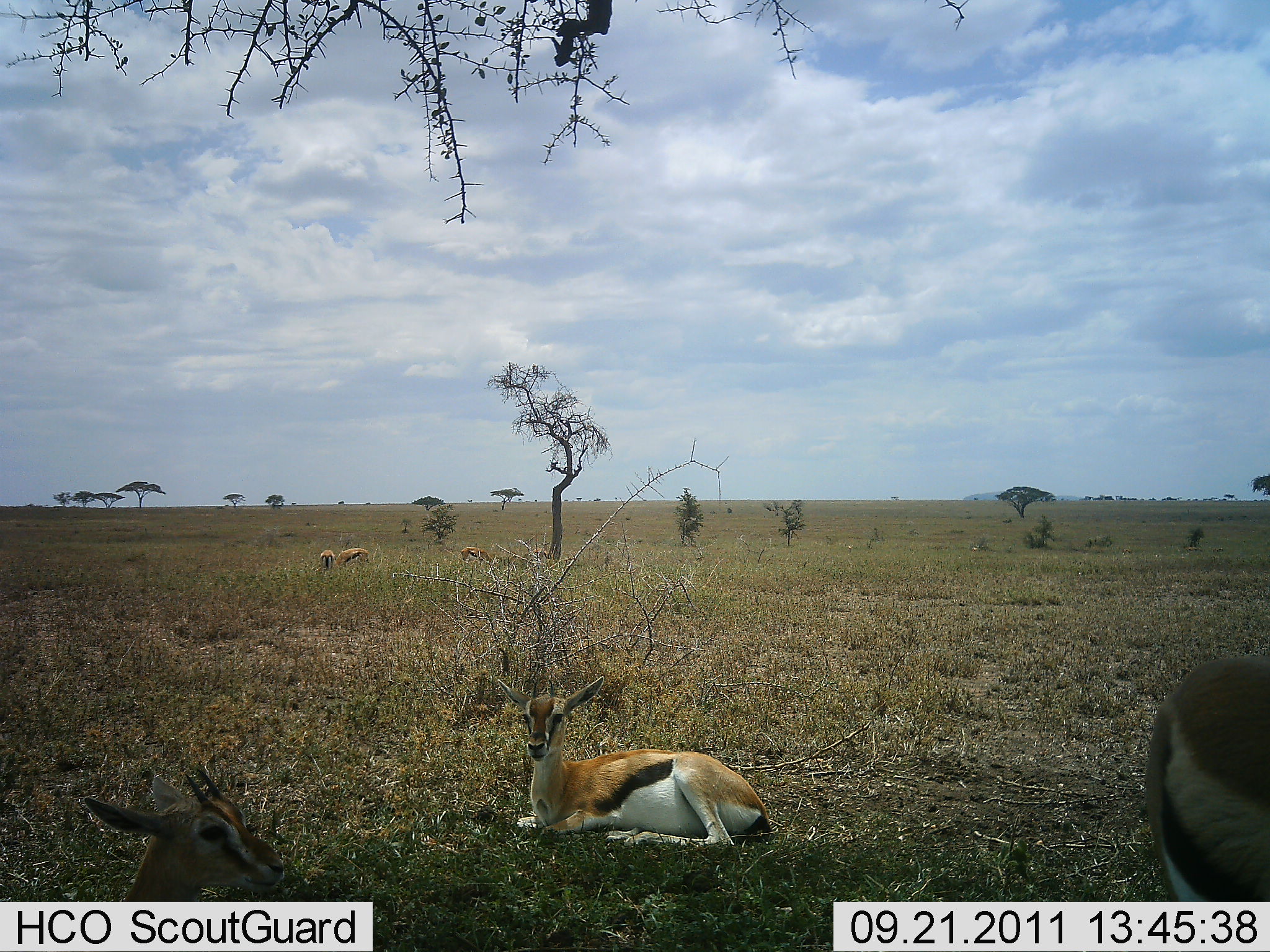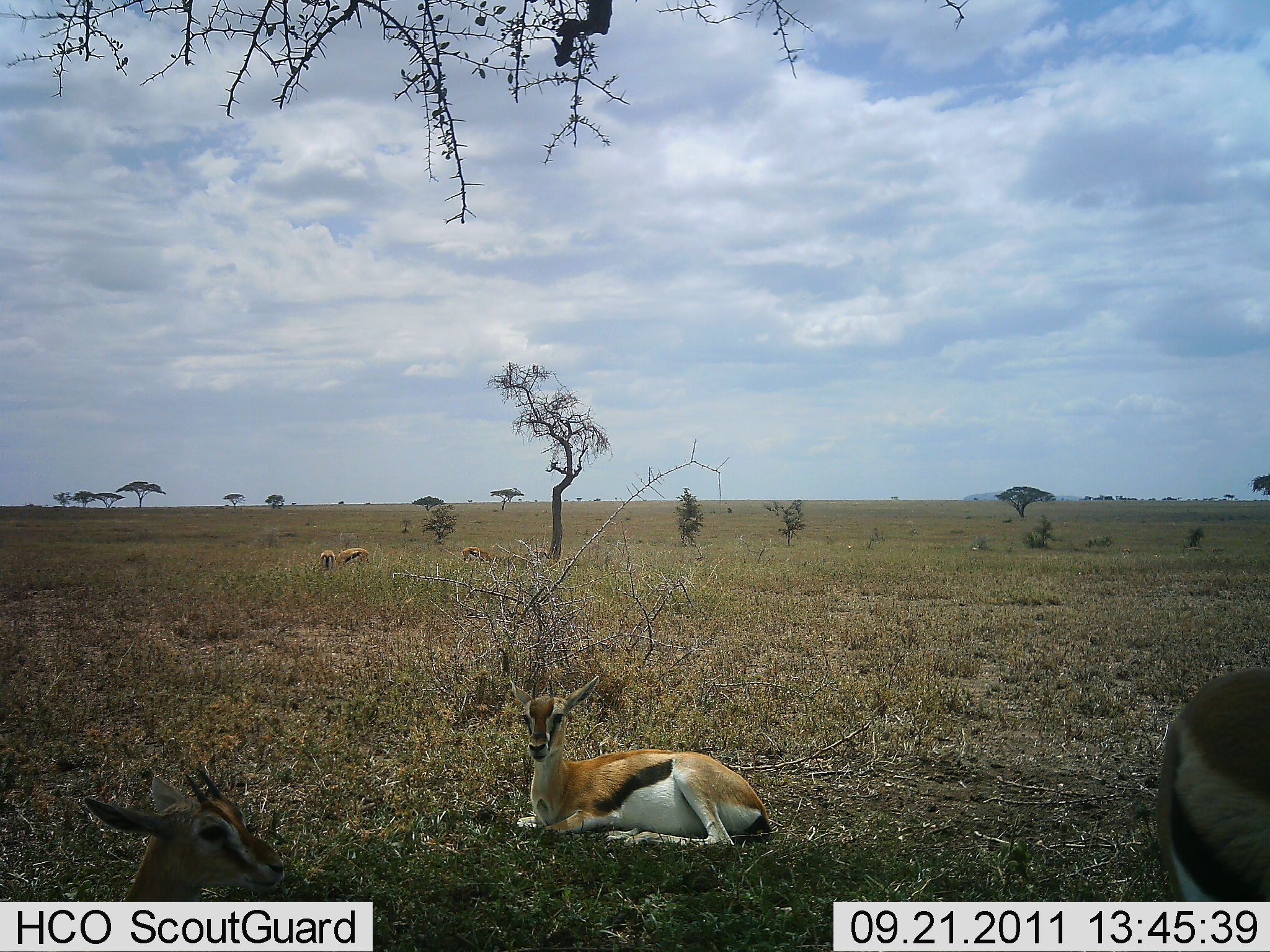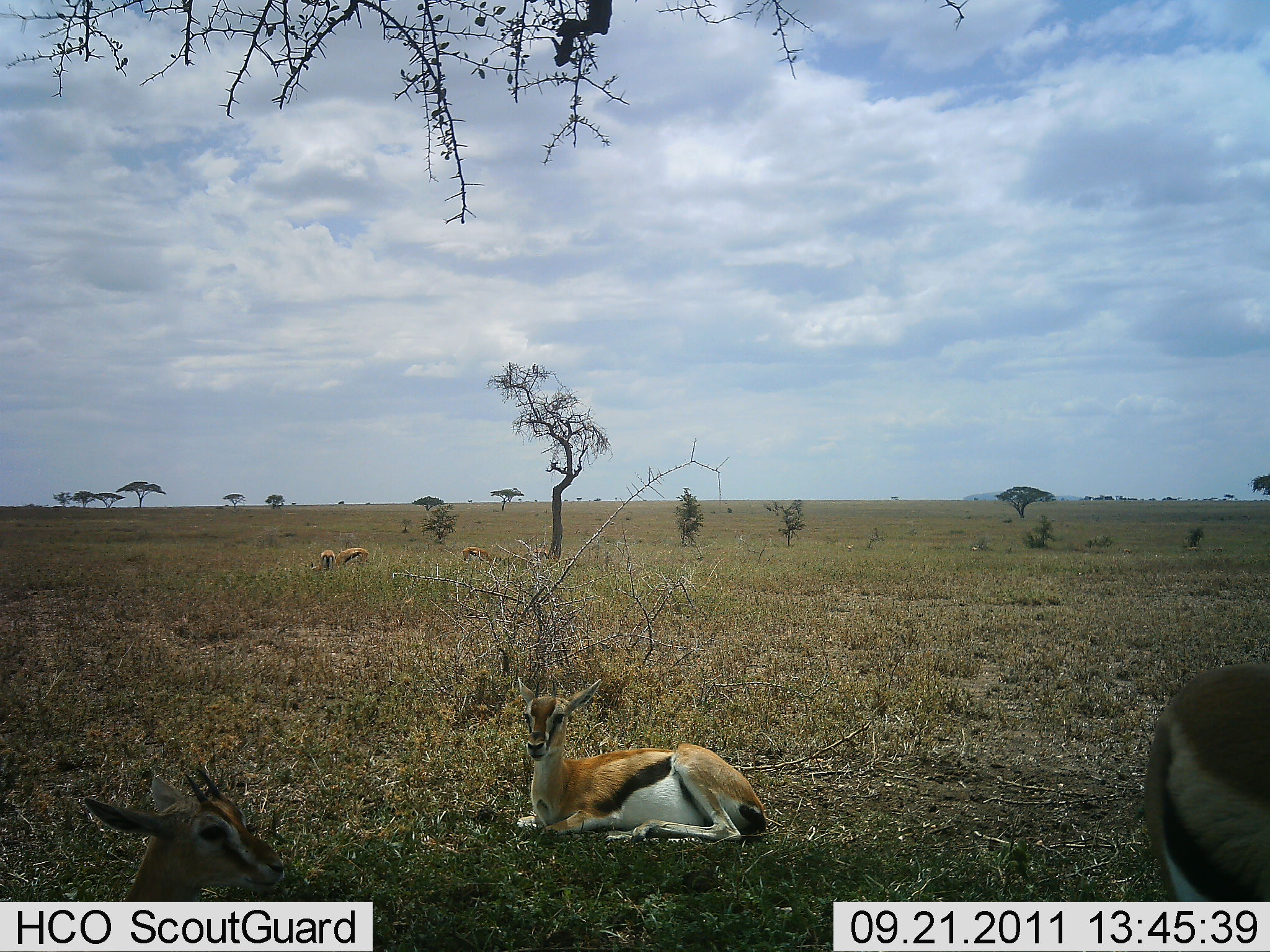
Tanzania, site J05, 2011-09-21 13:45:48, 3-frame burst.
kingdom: Animalia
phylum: Chordata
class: Mammalia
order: Artiodactyla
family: Bovidae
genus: Eudorcas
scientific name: Eudorcas thomsonii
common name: thomson's gazelle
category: gazellethomsons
Gazellethomsons (thomson's gazelle) (Eudorcas thomsonii), count 6. Behavior (volunteer vote fractions): standing 50%, resting 100%, moving 0%, interacting 0%. Young present (vote fraction): 0%. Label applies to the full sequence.